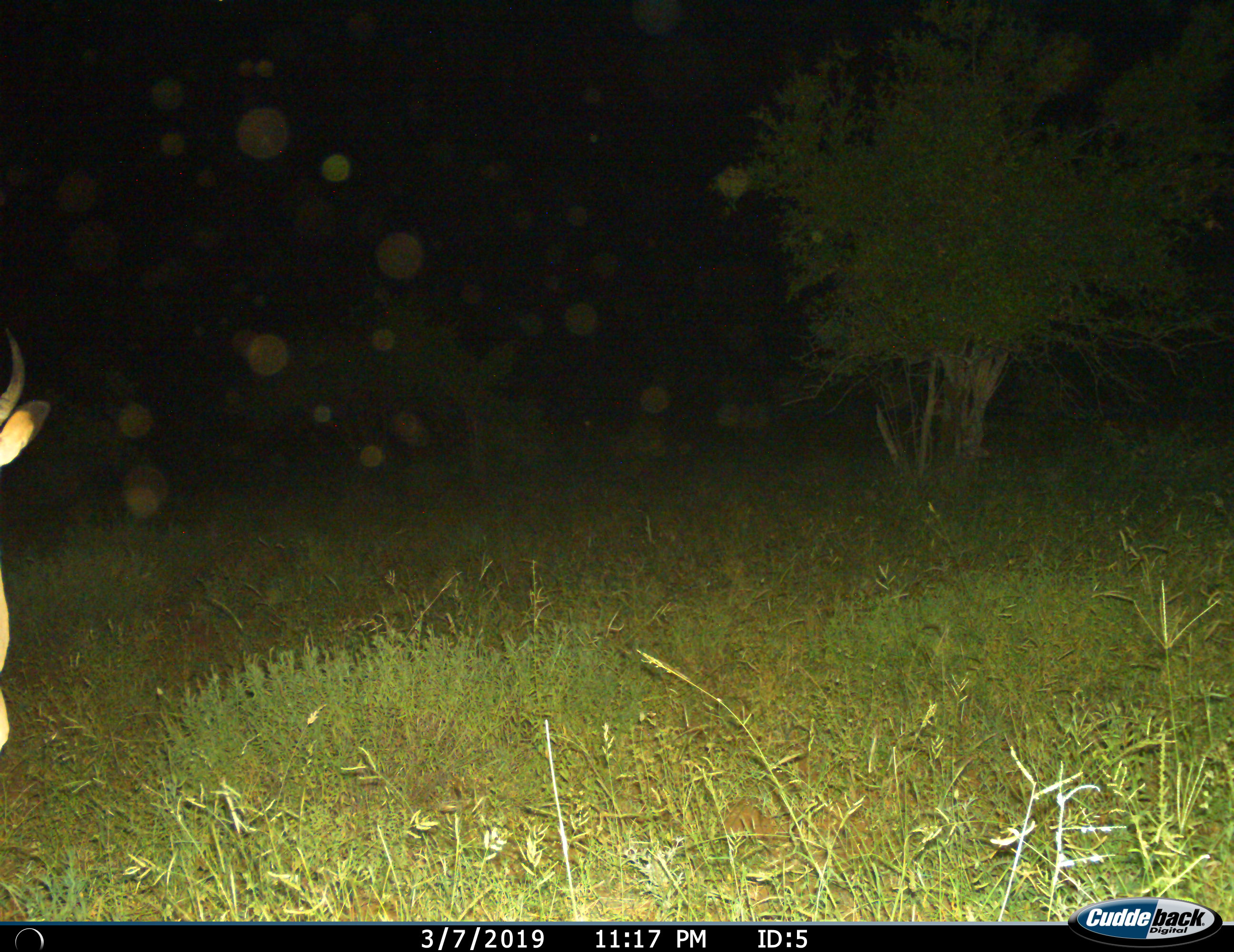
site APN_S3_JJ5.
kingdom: Animalia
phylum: Chordata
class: Mammalia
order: Artiodactyla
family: Bovidae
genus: Aepyceros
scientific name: Aepyceros melampus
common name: impala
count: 1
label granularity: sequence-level